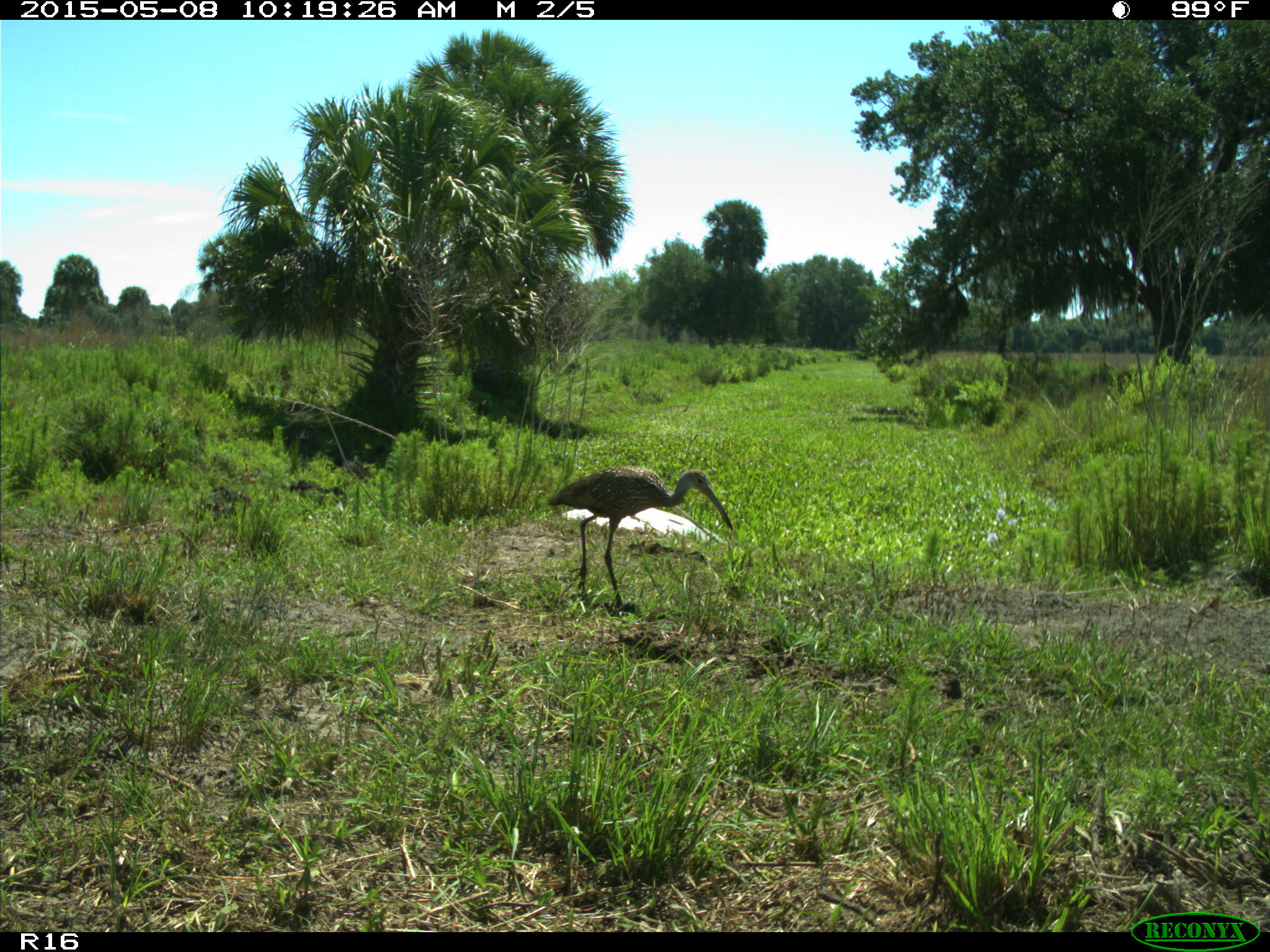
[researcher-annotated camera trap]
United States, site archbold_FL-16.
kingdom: Animalia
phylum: Chordata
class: Mammalia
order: Artiodactyla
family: Bovidae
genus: Bos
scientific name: Bos taurus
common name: domestic cow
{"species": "Bos taurus (domestic cow)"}